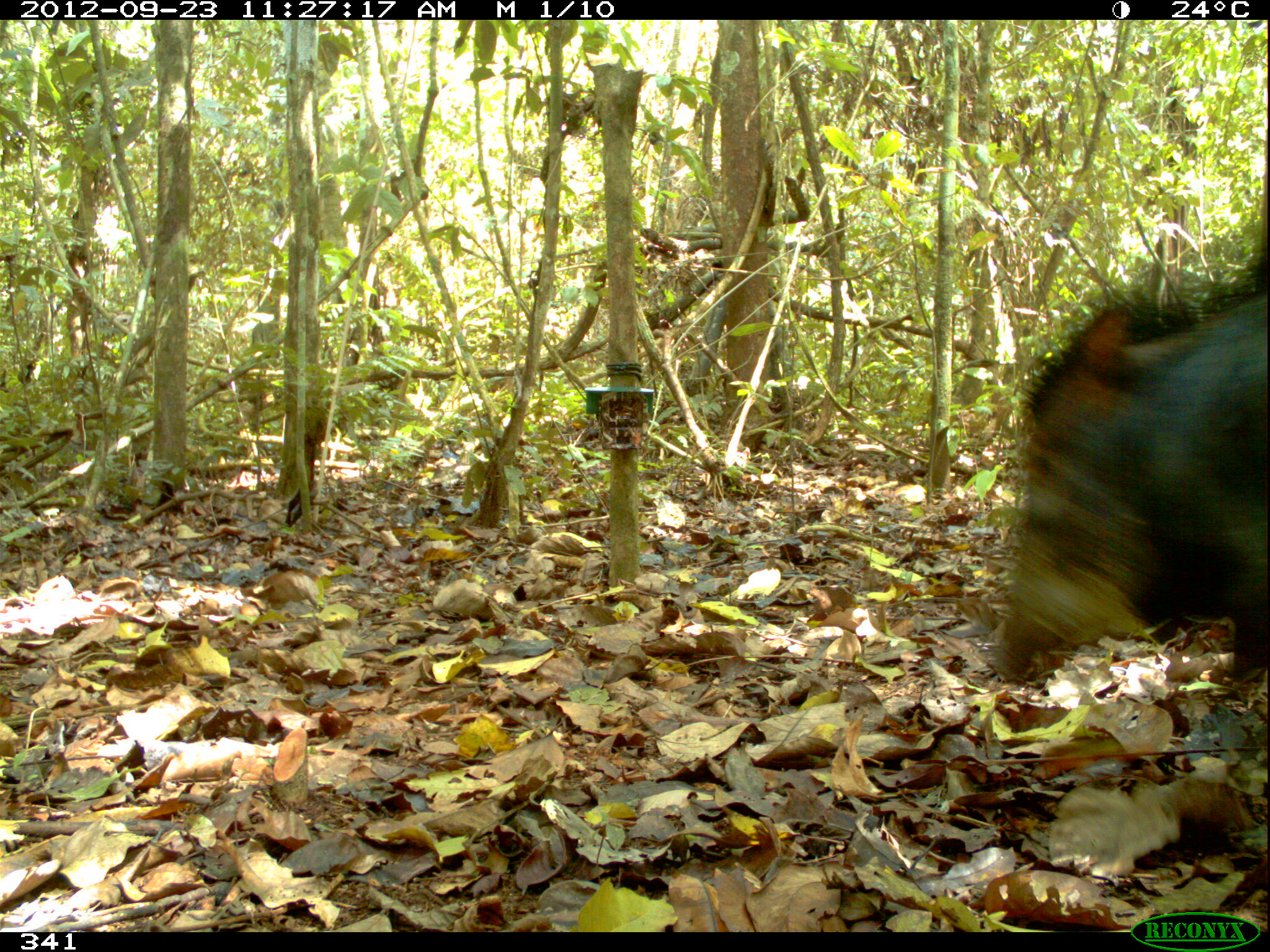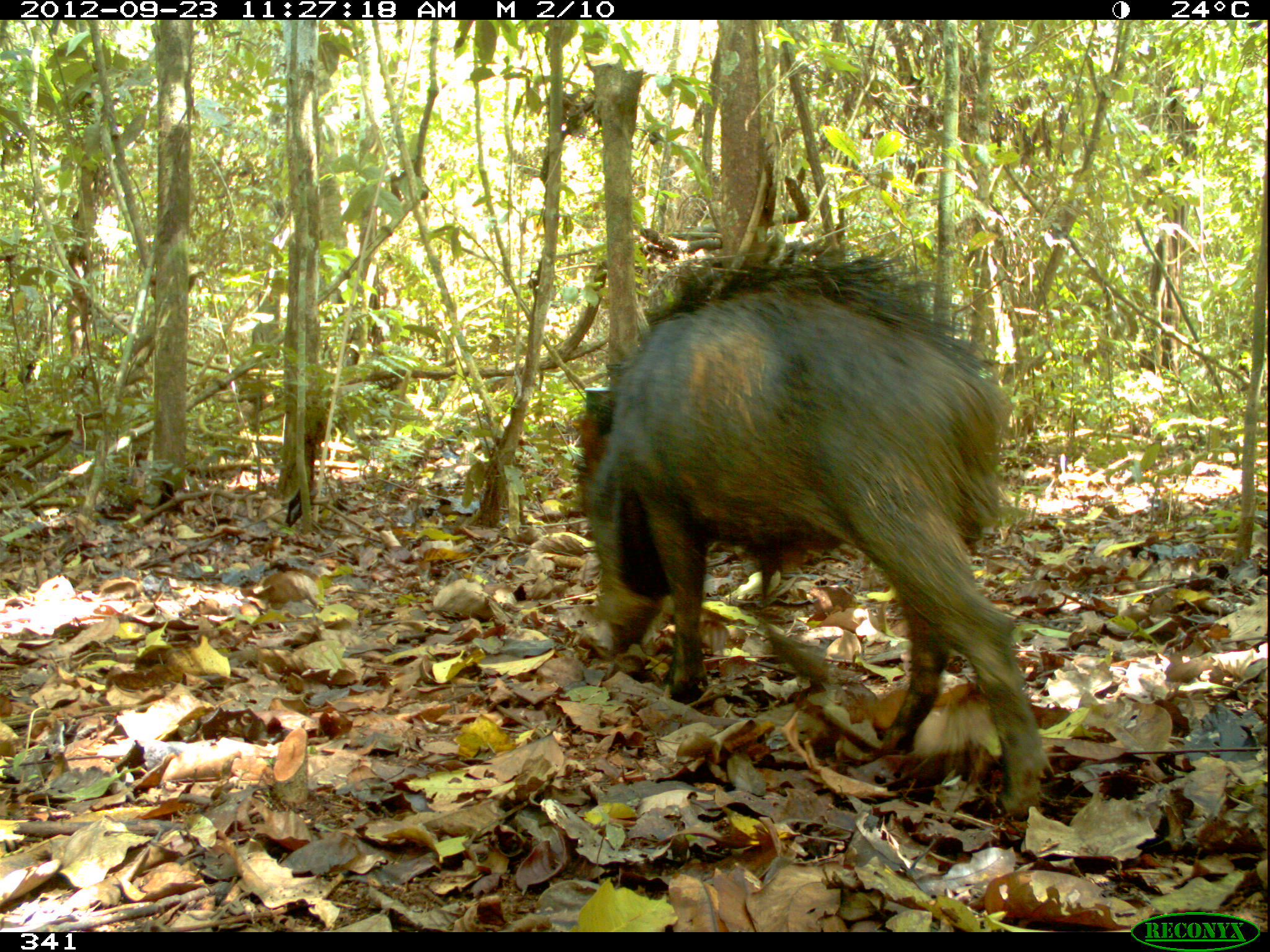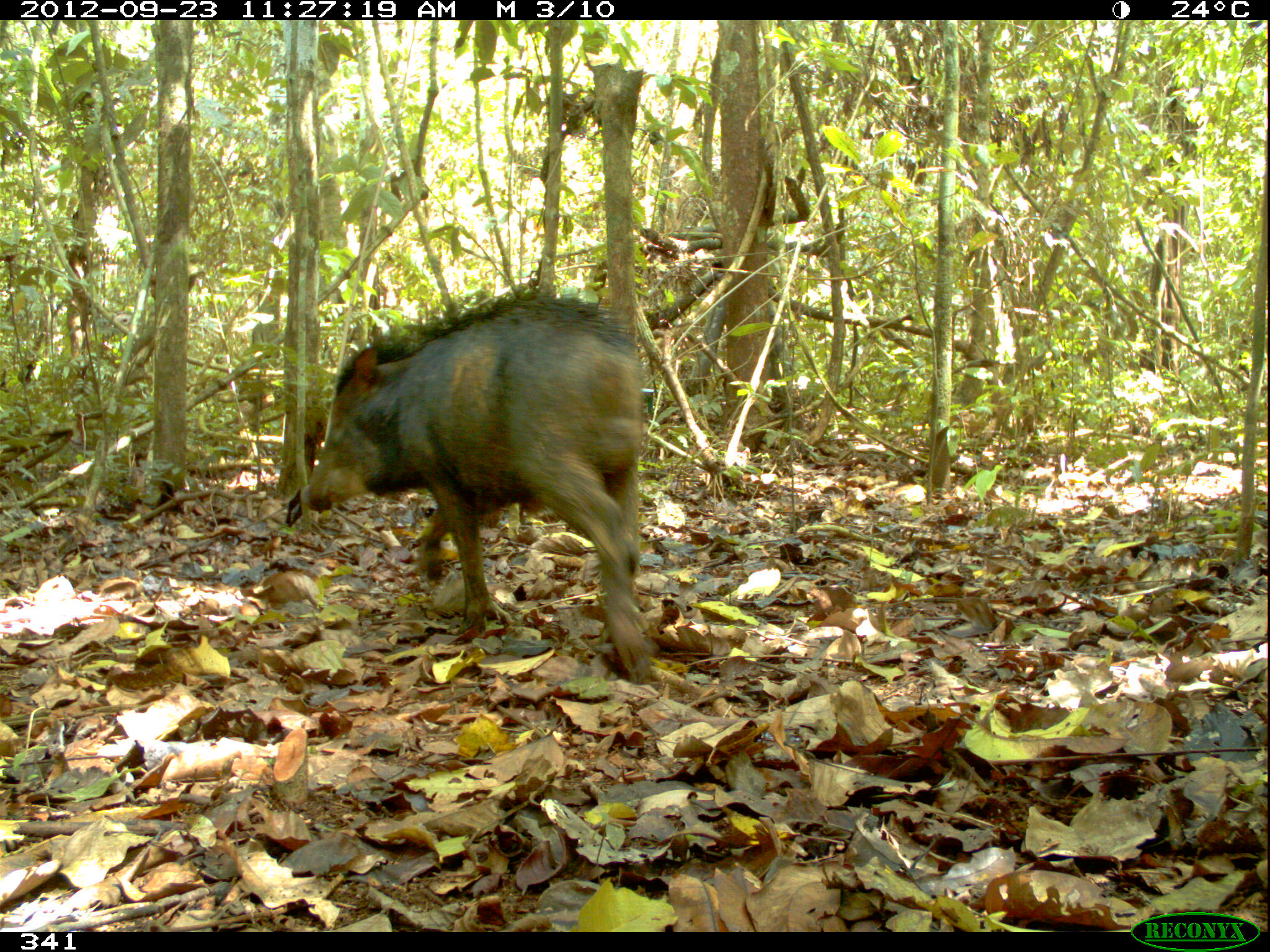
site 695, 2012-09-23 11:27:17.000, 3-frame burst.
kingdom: Animalia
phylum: Chordata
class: Mammalia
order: Artiodactyla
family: Tayassuidae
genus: Tayassu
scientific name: Tayassu pecari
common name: white-lipped peccary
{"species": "Tayassu pecari (white-lipped peccary)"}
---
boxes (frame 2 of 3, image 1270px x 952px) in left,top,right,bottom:
tayassu pecari: 576,230,1049,821